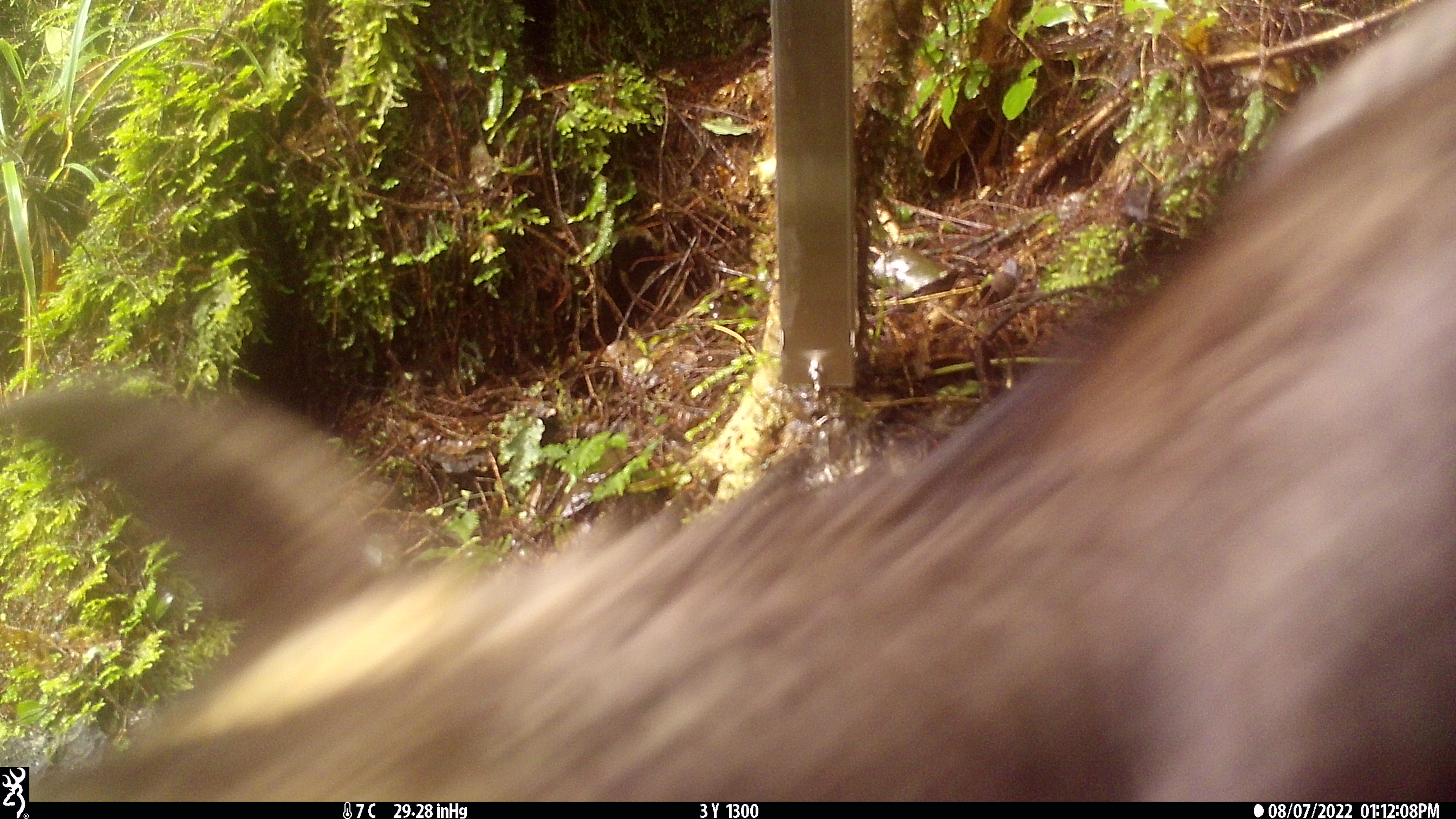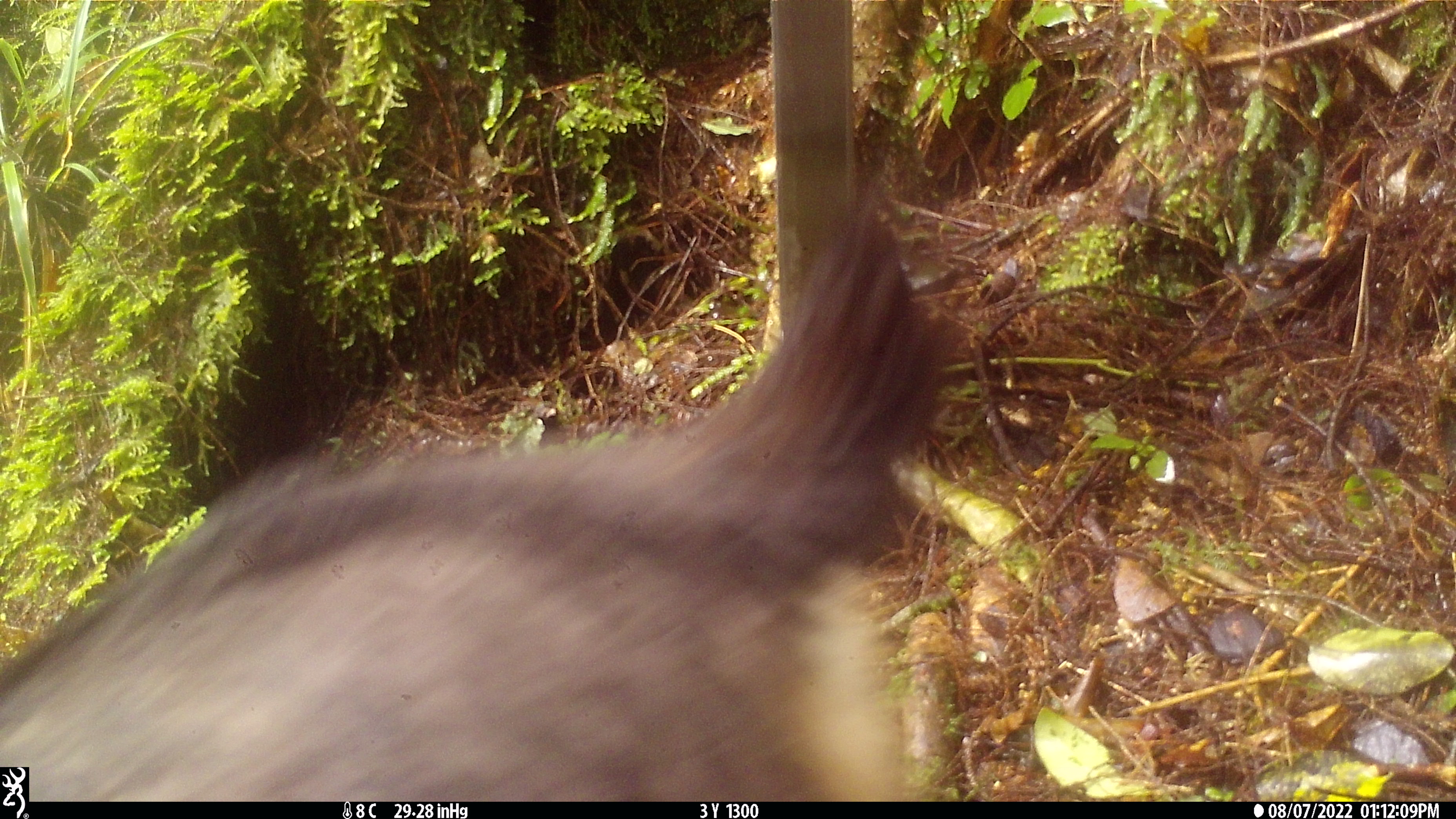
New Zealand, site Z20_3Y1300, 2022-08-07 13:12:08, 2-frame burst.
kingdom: Animalia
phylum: Chordata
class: Mammalia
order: Artiodactyla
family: Bovidae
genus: Rupicapra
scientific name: Rupicapra rupicapra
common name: alpine chamois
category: chamois